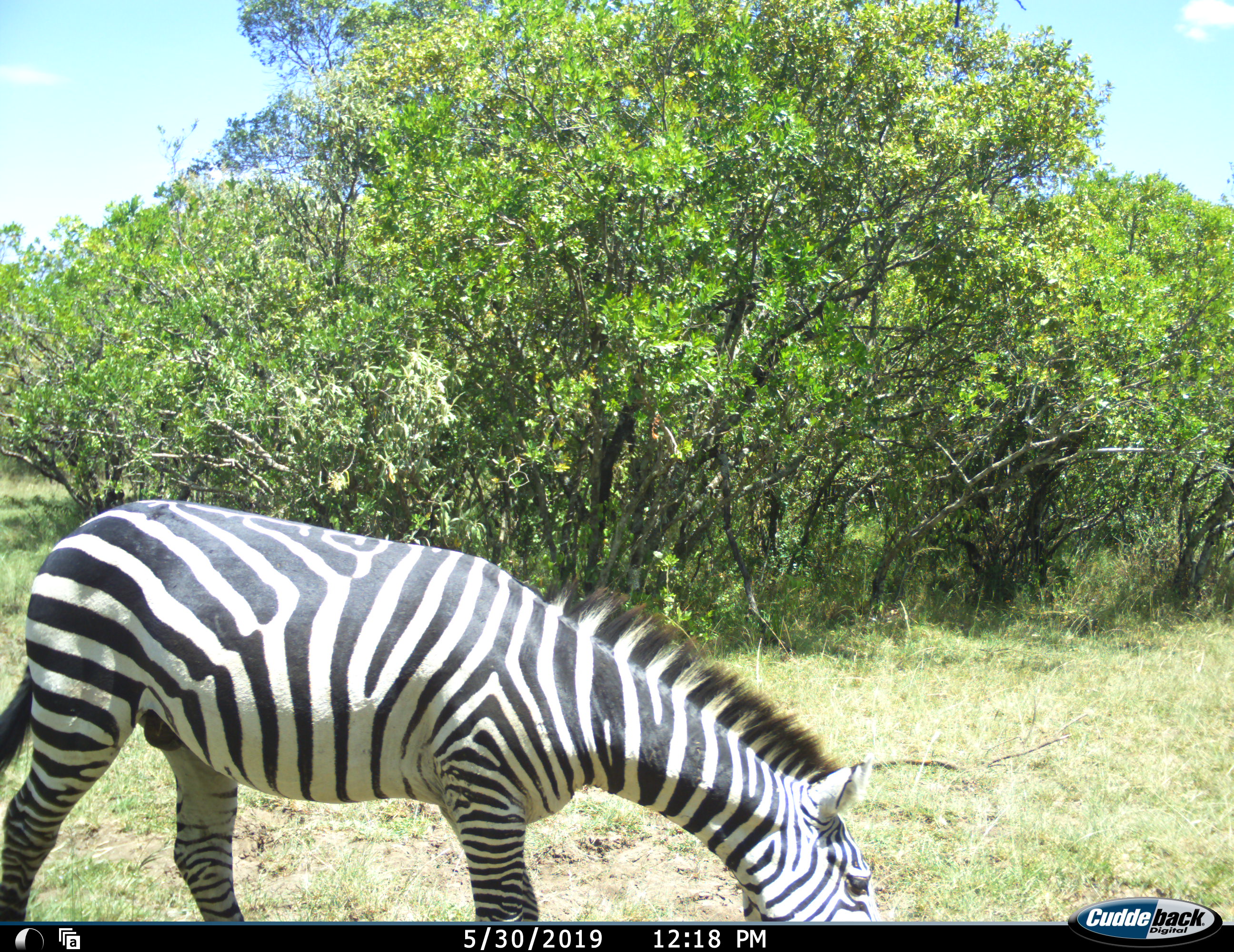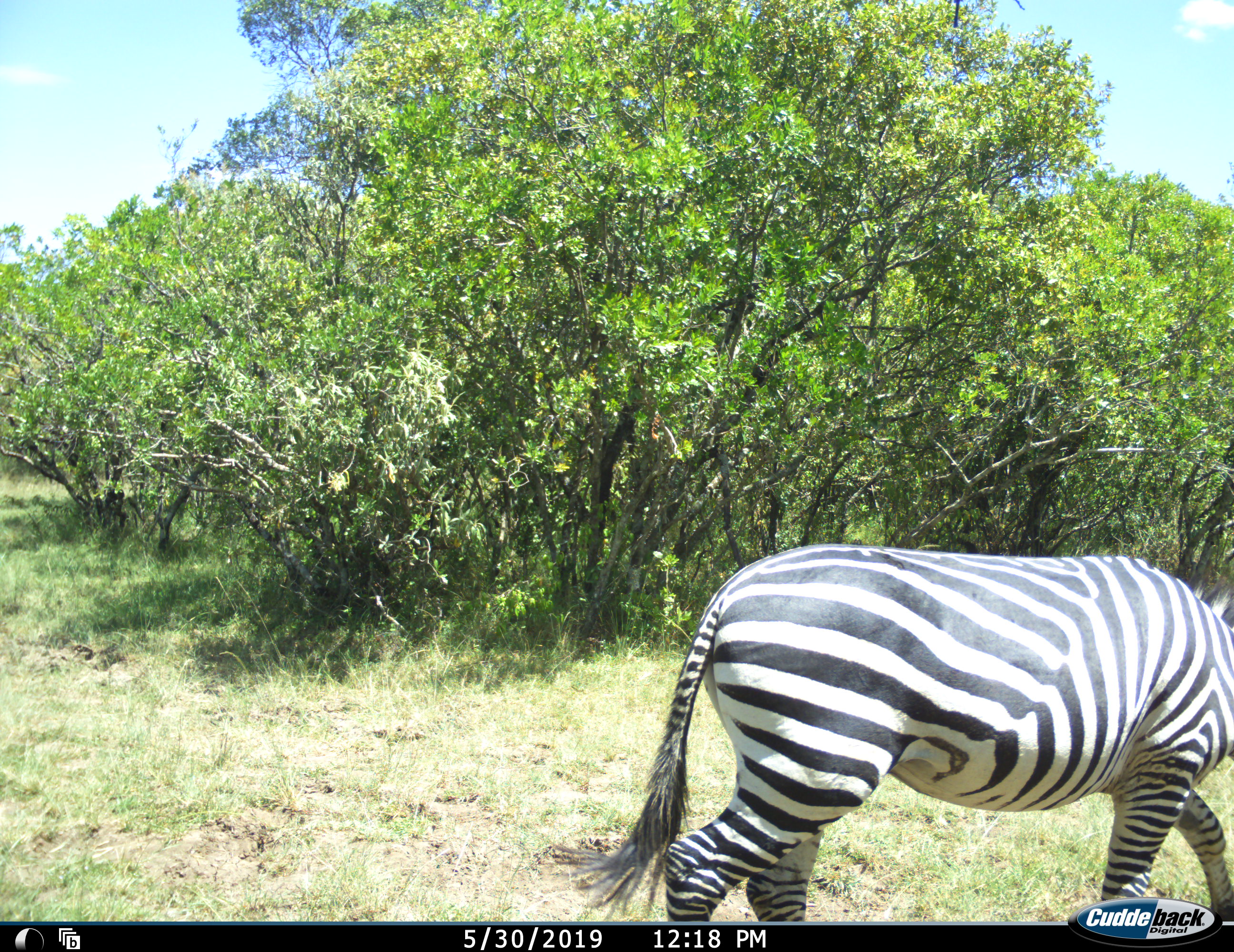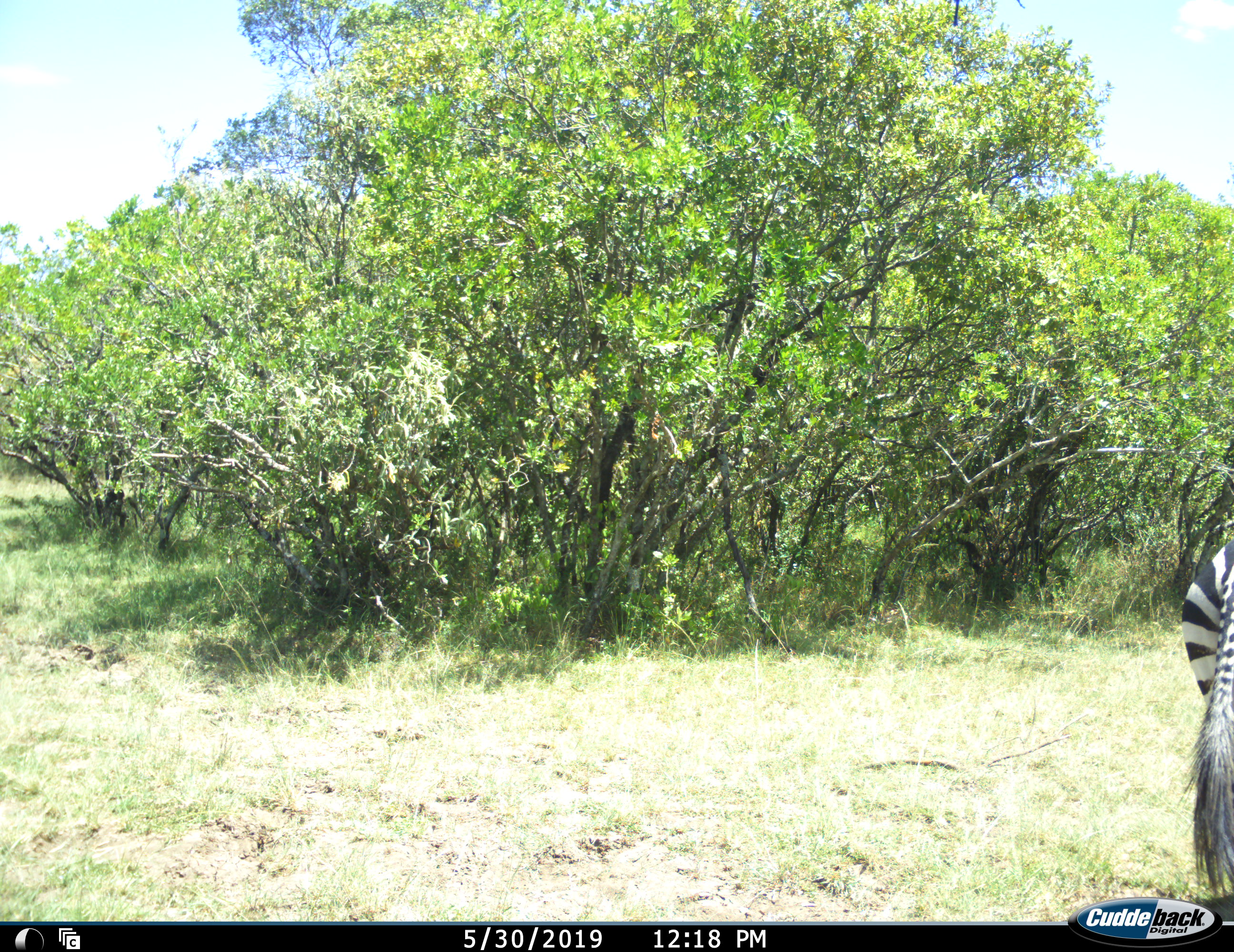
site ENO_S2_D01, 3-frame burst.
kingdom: Animalia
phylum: Chordata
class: Mammalia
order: Perissodactyla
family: Equidae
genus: Equus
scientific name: Equus quagga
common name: plains zebra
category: zebraplains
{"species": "zebraplains (plains zebra) (Equus quagga)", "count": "1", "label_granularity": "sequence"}